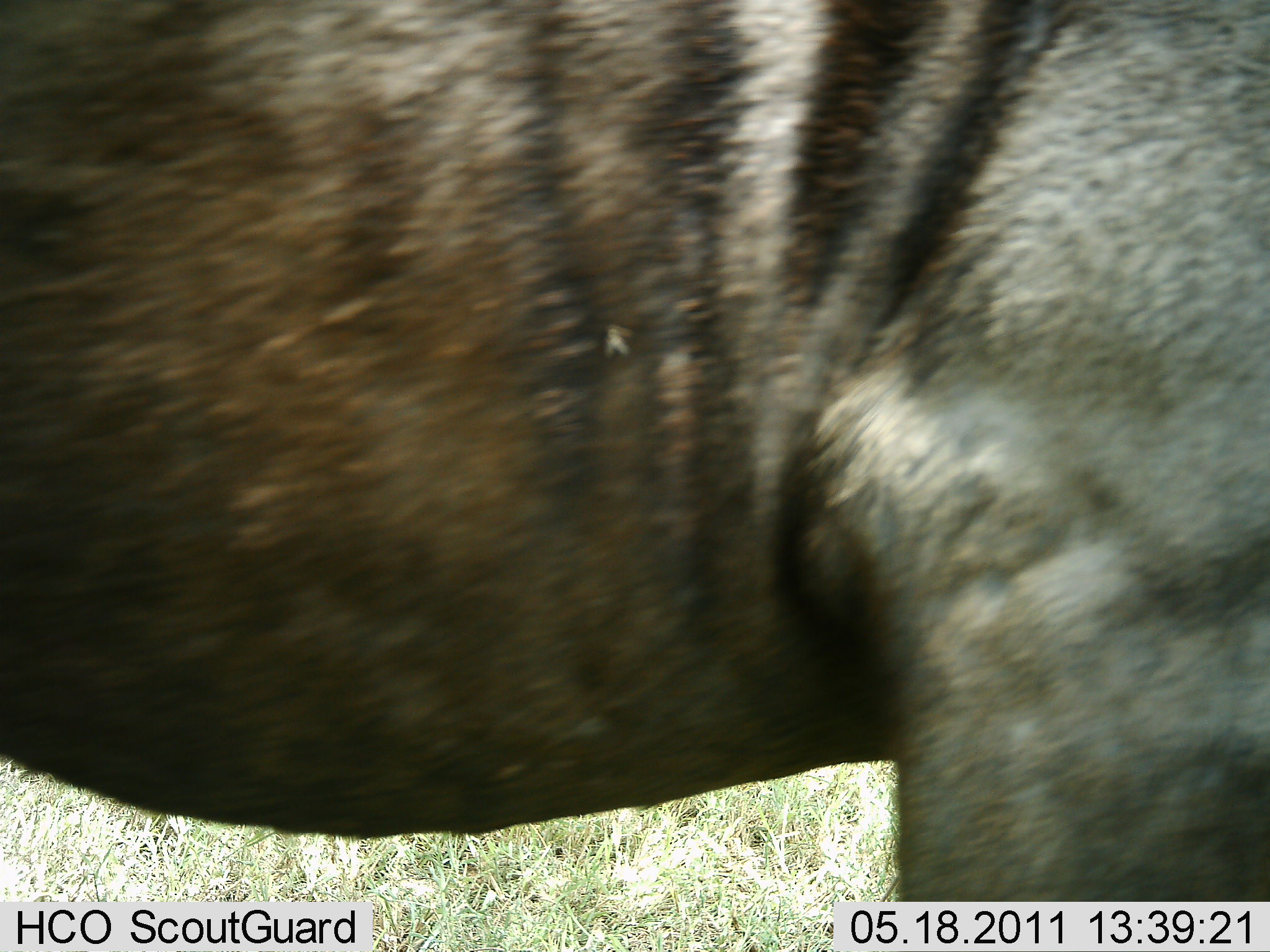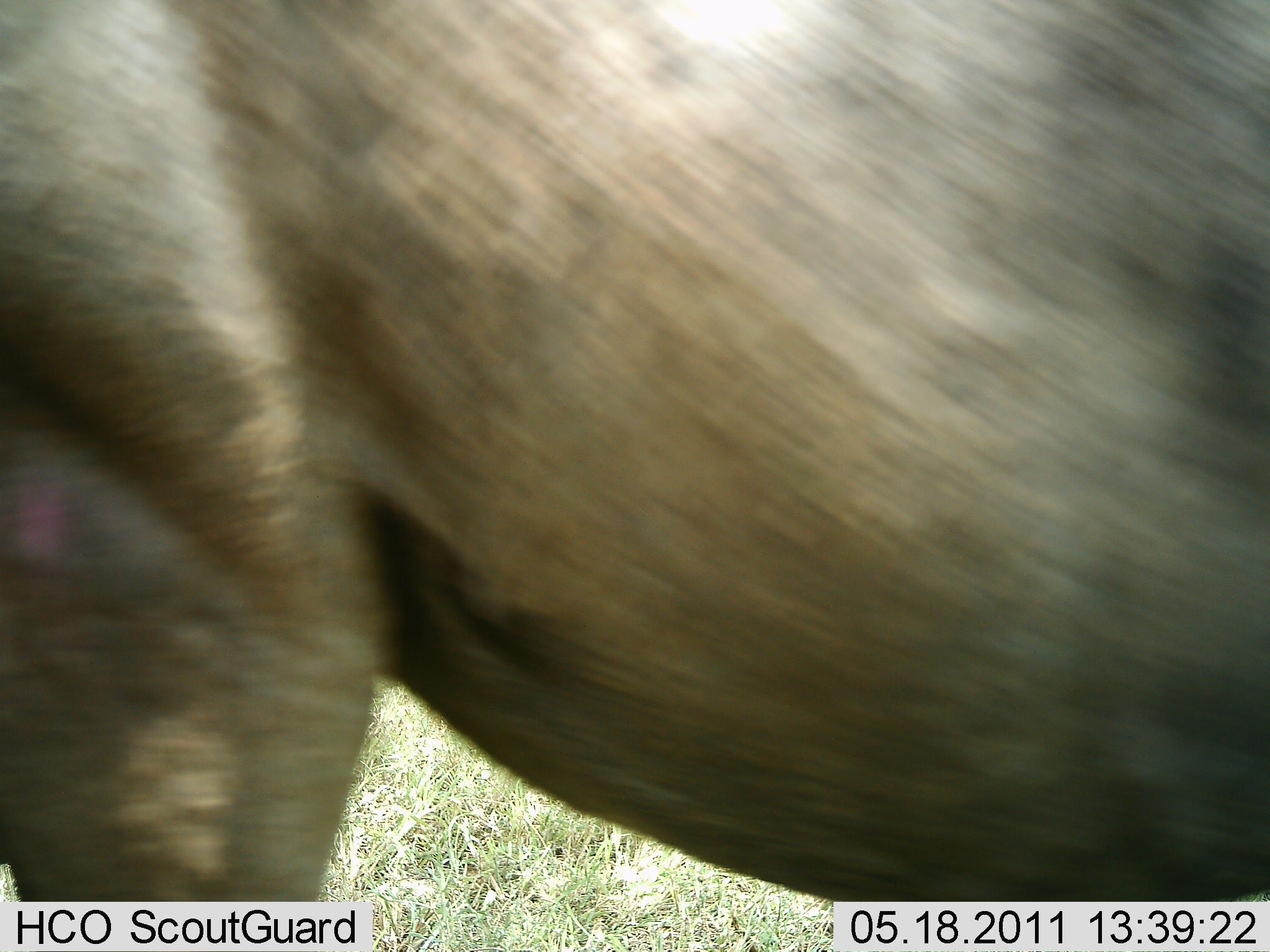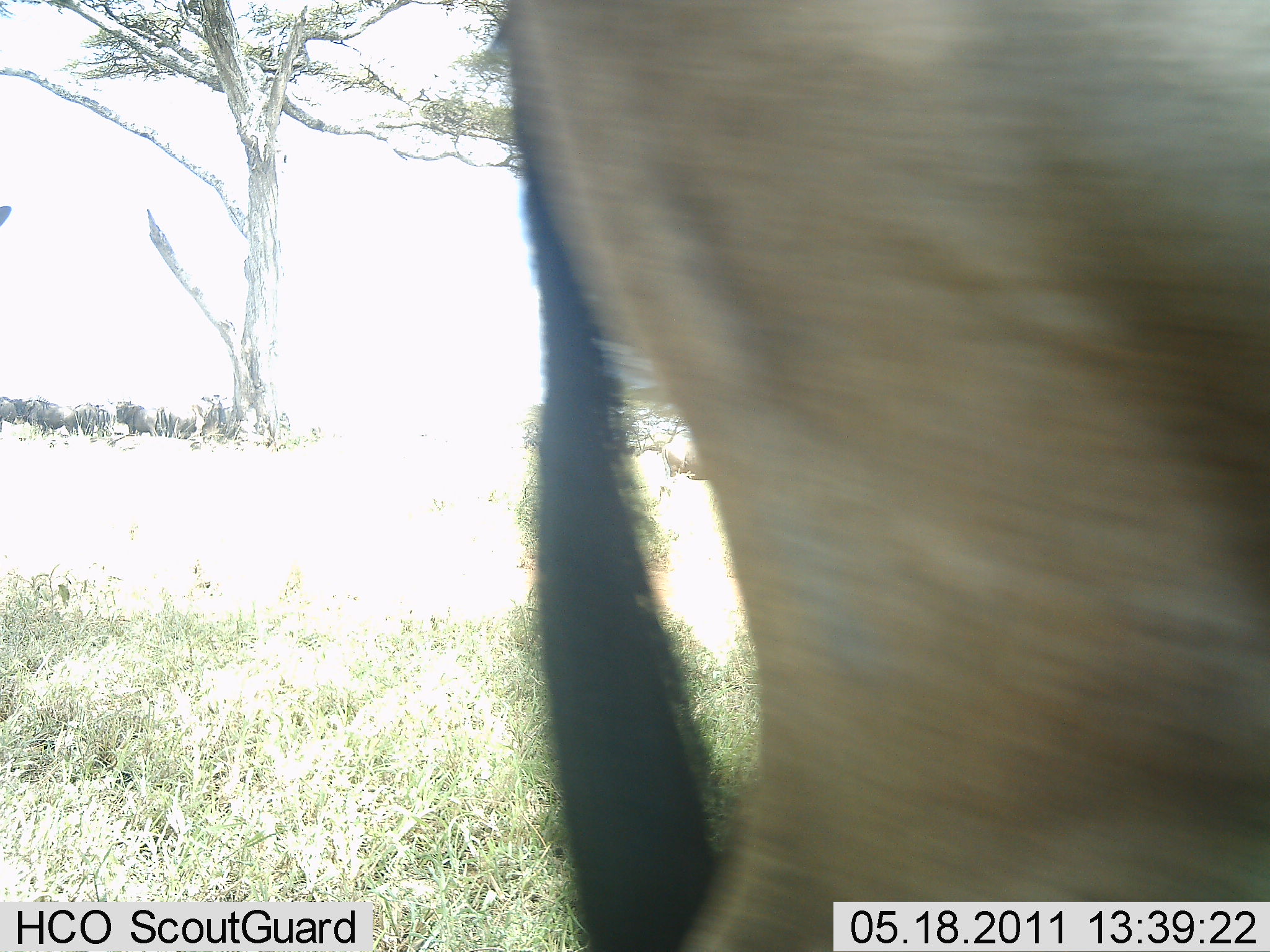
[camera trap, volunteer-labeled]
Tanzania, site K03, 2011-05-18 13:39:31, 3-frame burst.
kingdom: Animalia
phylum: Chordata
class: Mammalia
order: Artiodactyla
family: Bovidae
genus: Connochaetes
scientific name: Connochaetes taurinus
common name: blue wildebeest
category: wildebeest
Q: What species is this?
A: Wildebeest (blue wildebeest) (Connochaetes taurinus).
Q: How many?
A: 1.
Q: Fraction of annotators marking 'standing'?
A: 12%.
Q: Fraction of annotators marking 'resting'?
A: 0%.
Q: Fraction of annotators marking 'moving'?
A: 88%.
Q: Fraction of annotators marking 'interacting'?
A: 0%.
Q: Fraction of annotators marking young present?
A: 0%.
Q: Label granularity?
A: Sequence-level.